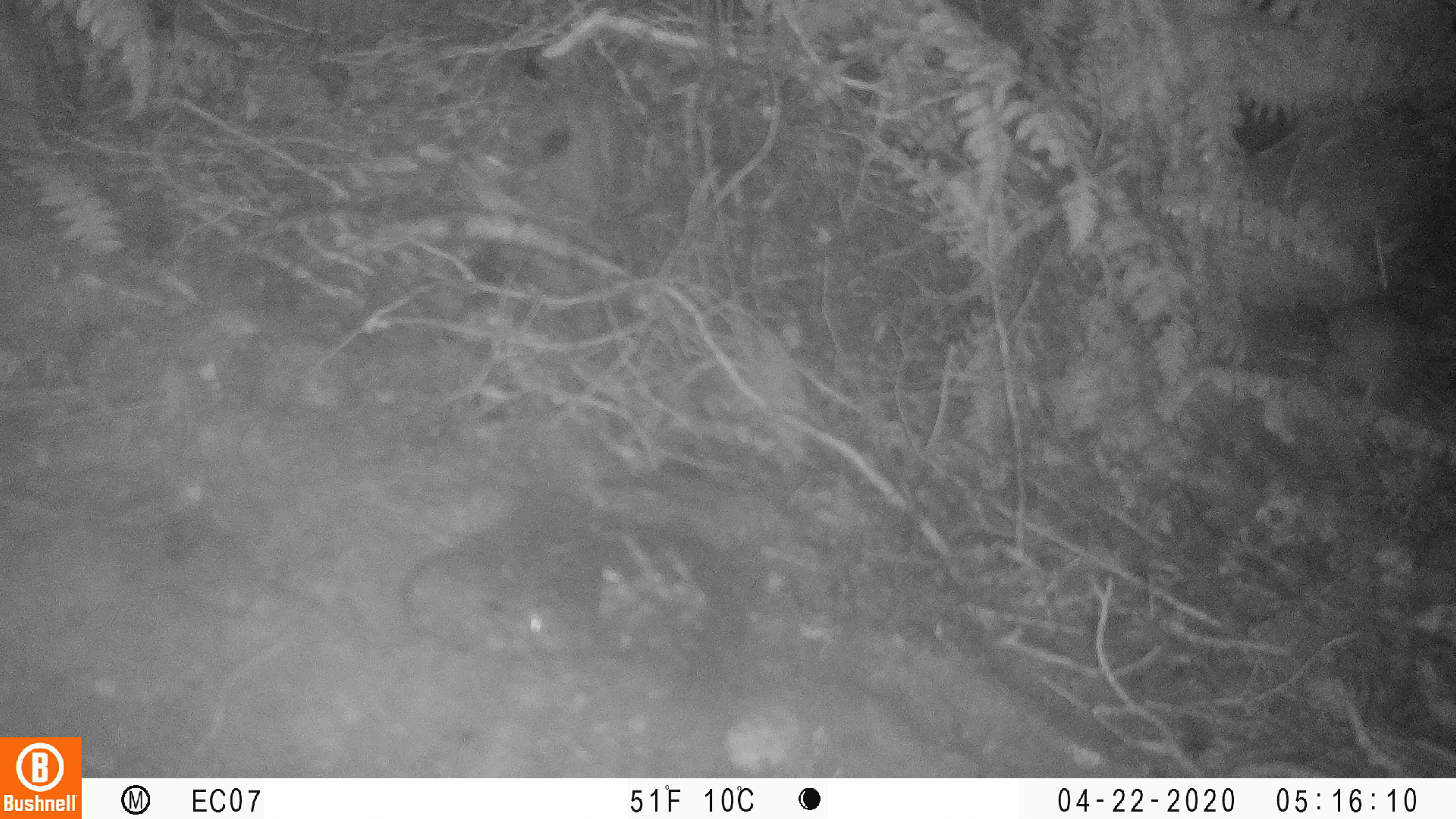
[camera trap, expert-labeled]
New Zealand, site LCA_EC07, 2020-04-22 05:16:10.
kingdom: Animalia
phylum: Chordata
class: Mammalia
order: Rodentia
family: Muridae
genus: Rattus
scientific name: Rattus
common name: rat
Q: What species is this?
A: Rat (Rattus).